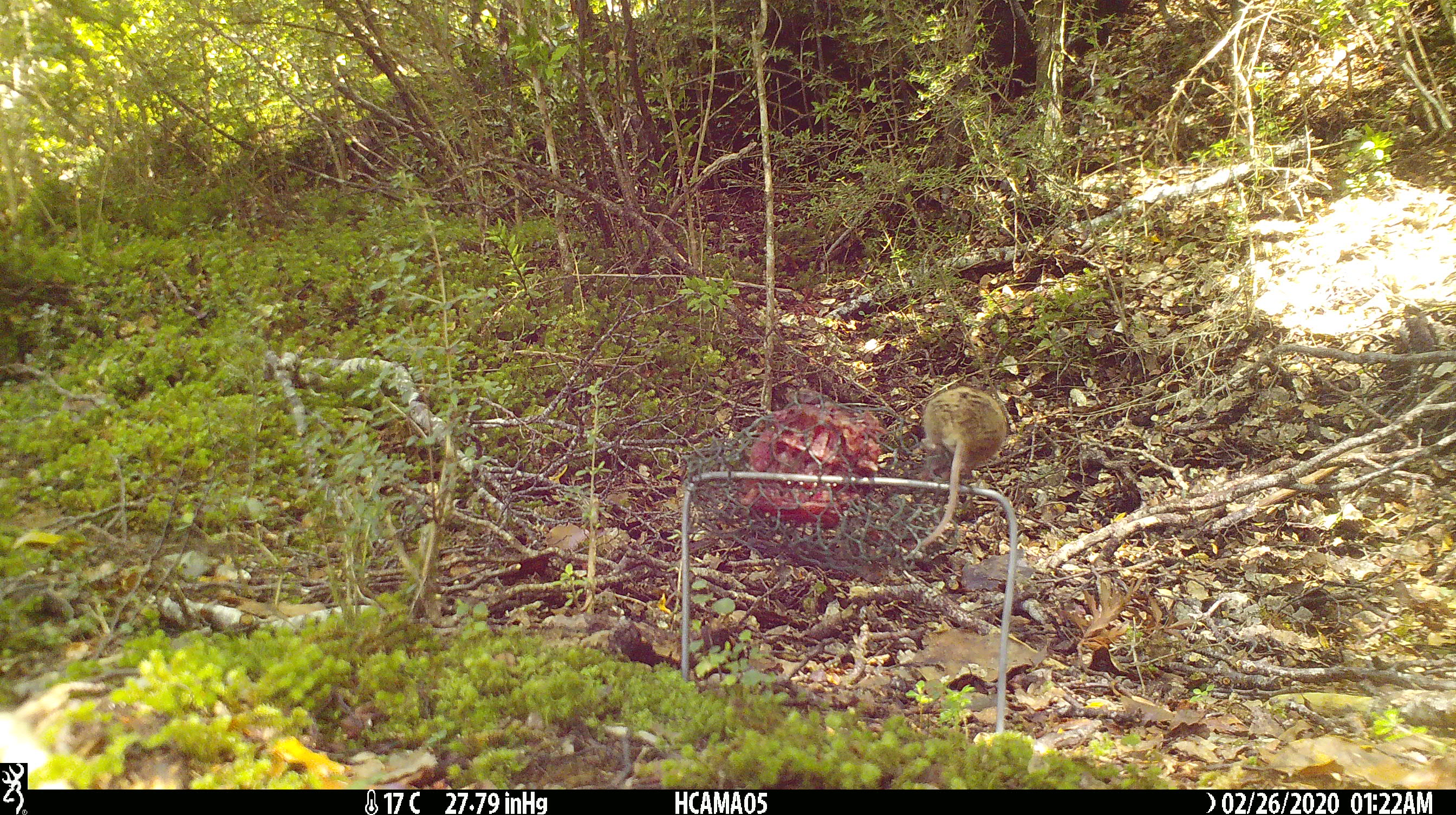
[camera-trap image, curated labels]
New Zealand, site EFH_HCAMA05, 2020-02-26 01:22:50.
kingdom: Animalia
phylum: Chordata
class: Mammalia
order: Rodentia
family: Muridae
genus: Mus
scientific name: Mus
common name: mouse